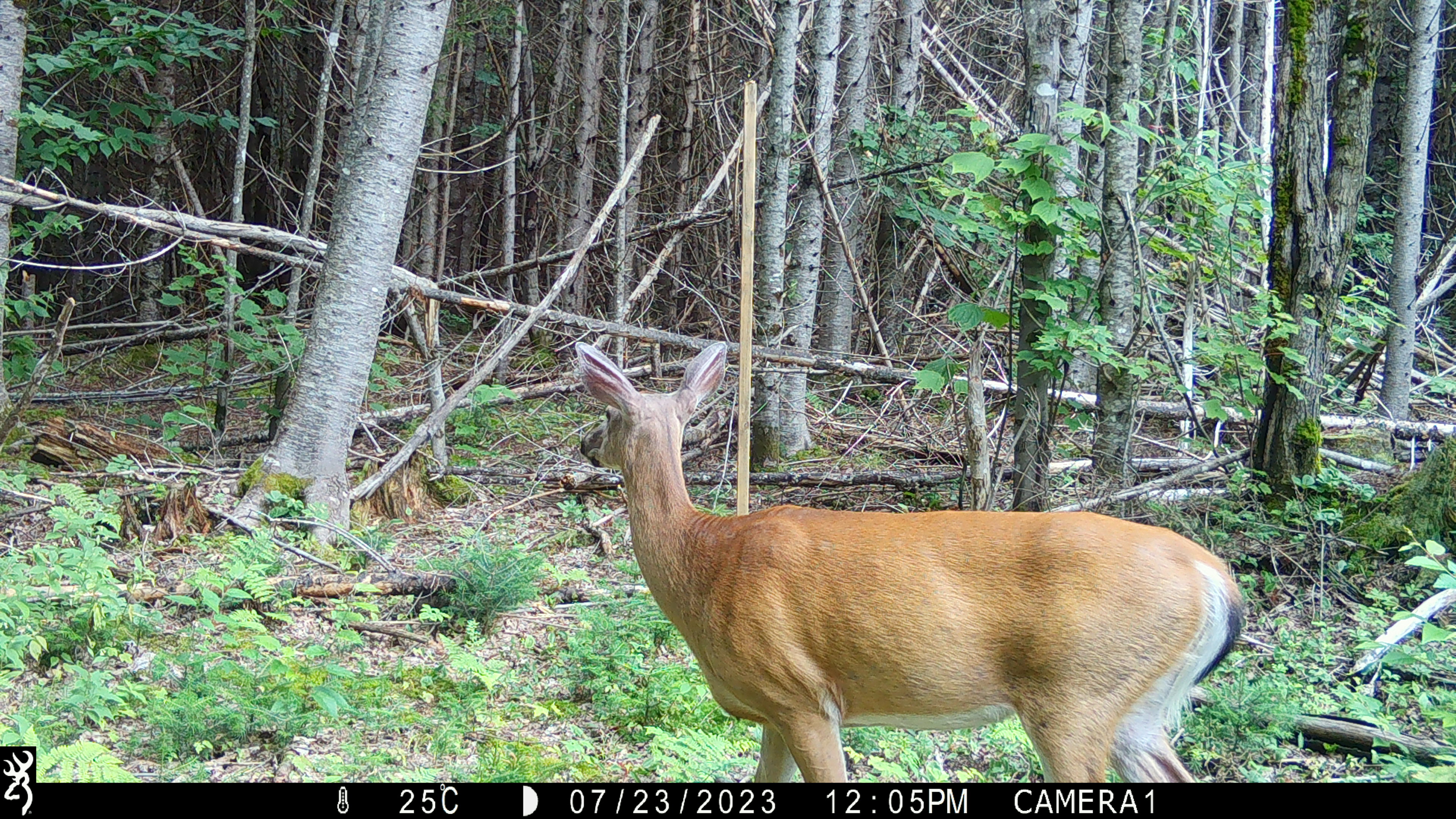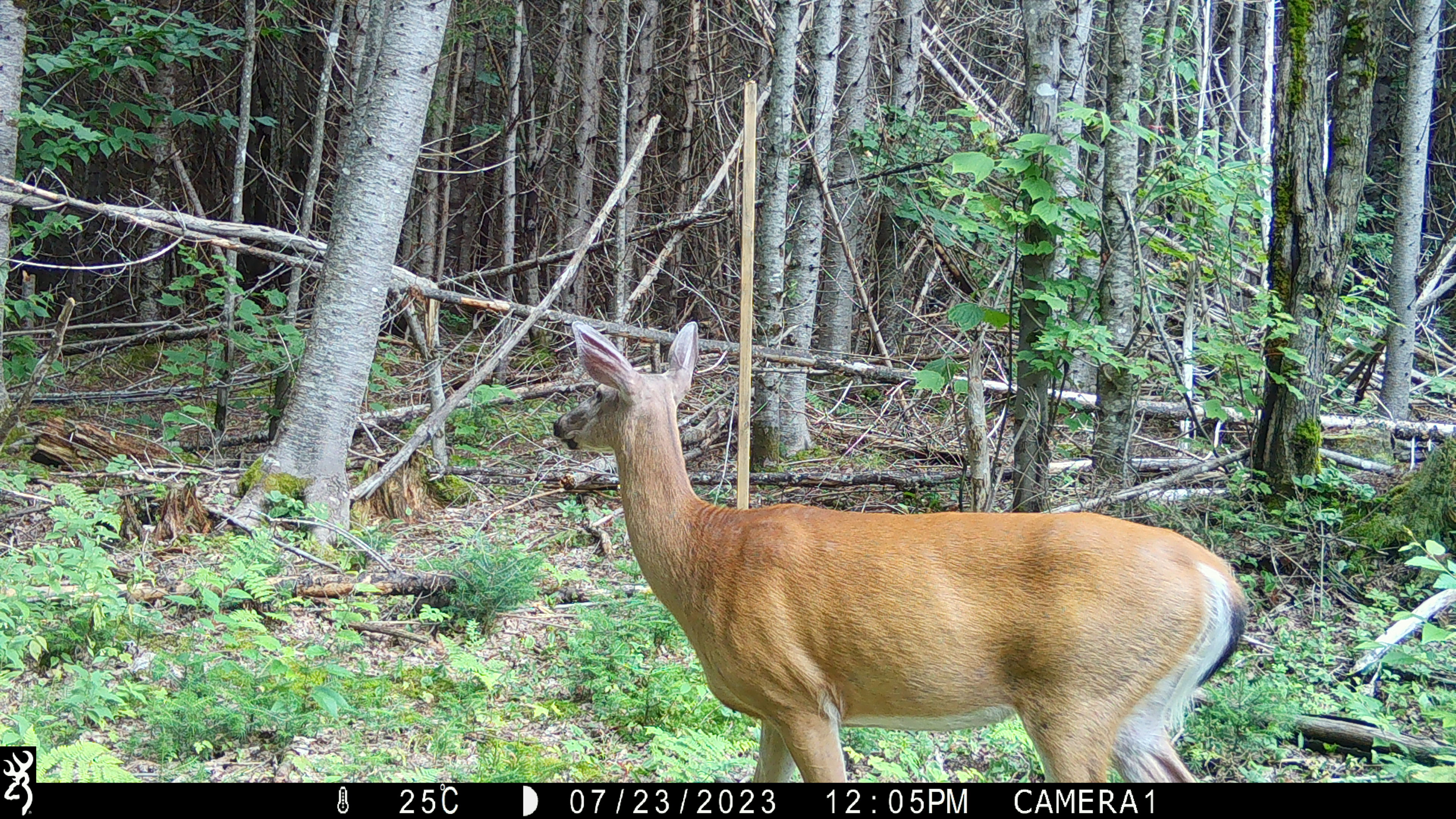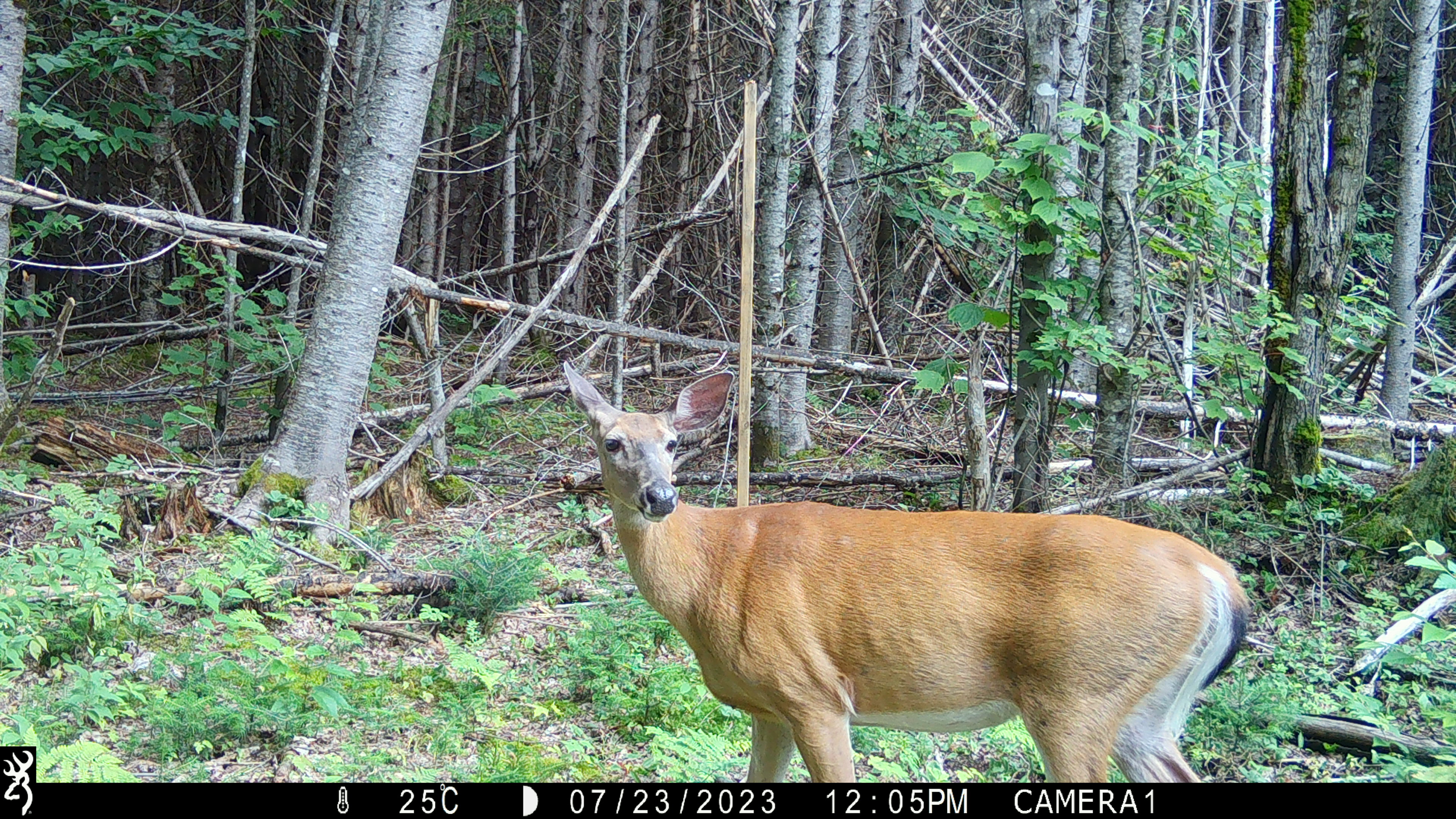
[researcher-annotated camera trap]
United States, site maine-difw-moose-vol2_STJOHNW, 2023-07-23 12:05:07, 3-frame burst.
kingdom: Animalia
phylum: Chordata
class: Mammalia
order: Artiodactyla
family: Cervidae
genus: Odocoileus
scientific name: Odocoileus virginianus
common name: white-tailed deer